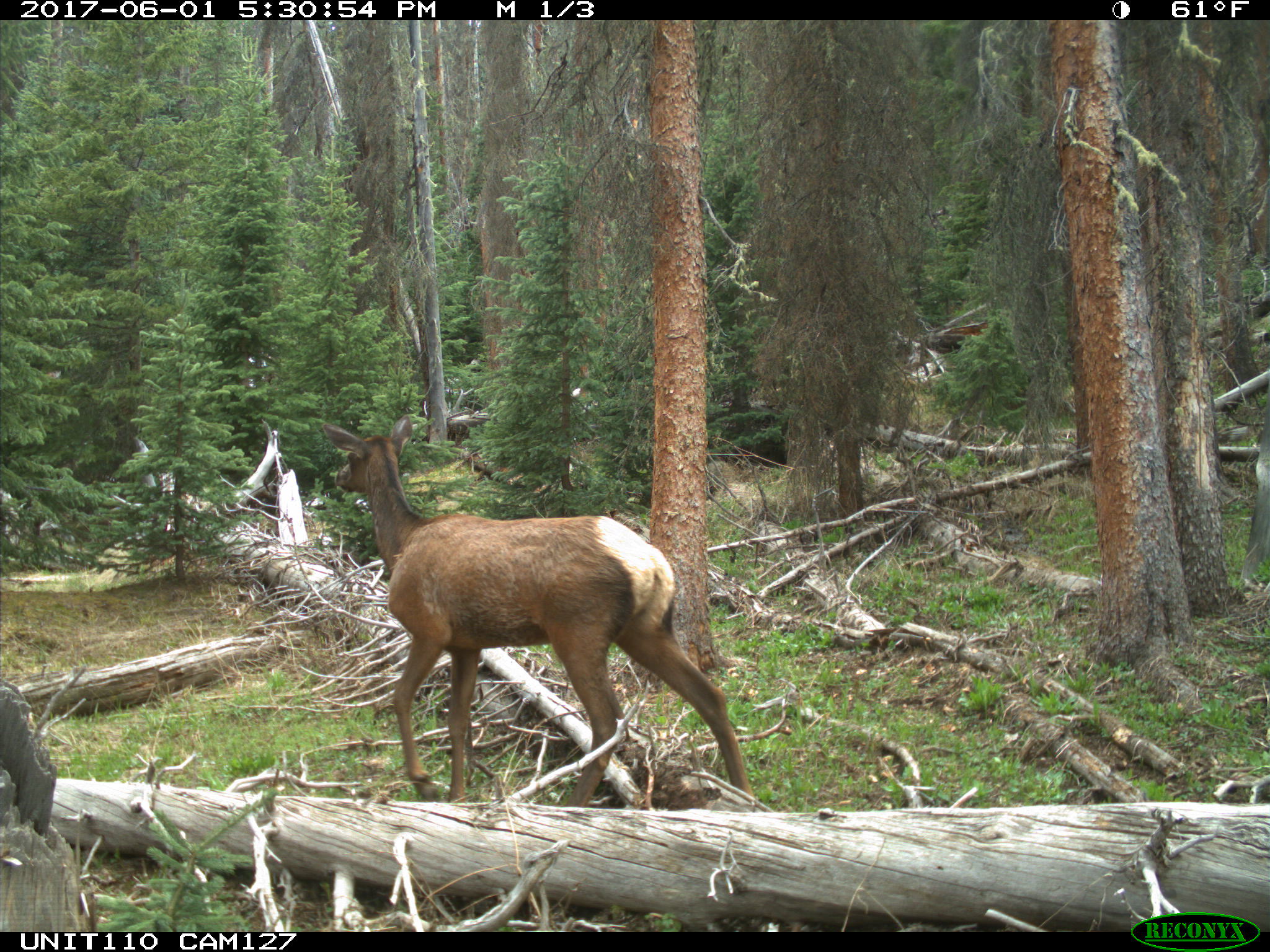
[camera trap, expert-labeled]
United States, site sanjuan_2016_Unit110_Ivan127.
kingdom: Animalia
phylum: Chordata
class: Mammalia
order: Artiodactyla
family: Cervidae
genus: Cervus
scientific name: Cervus elaphus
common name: red deer